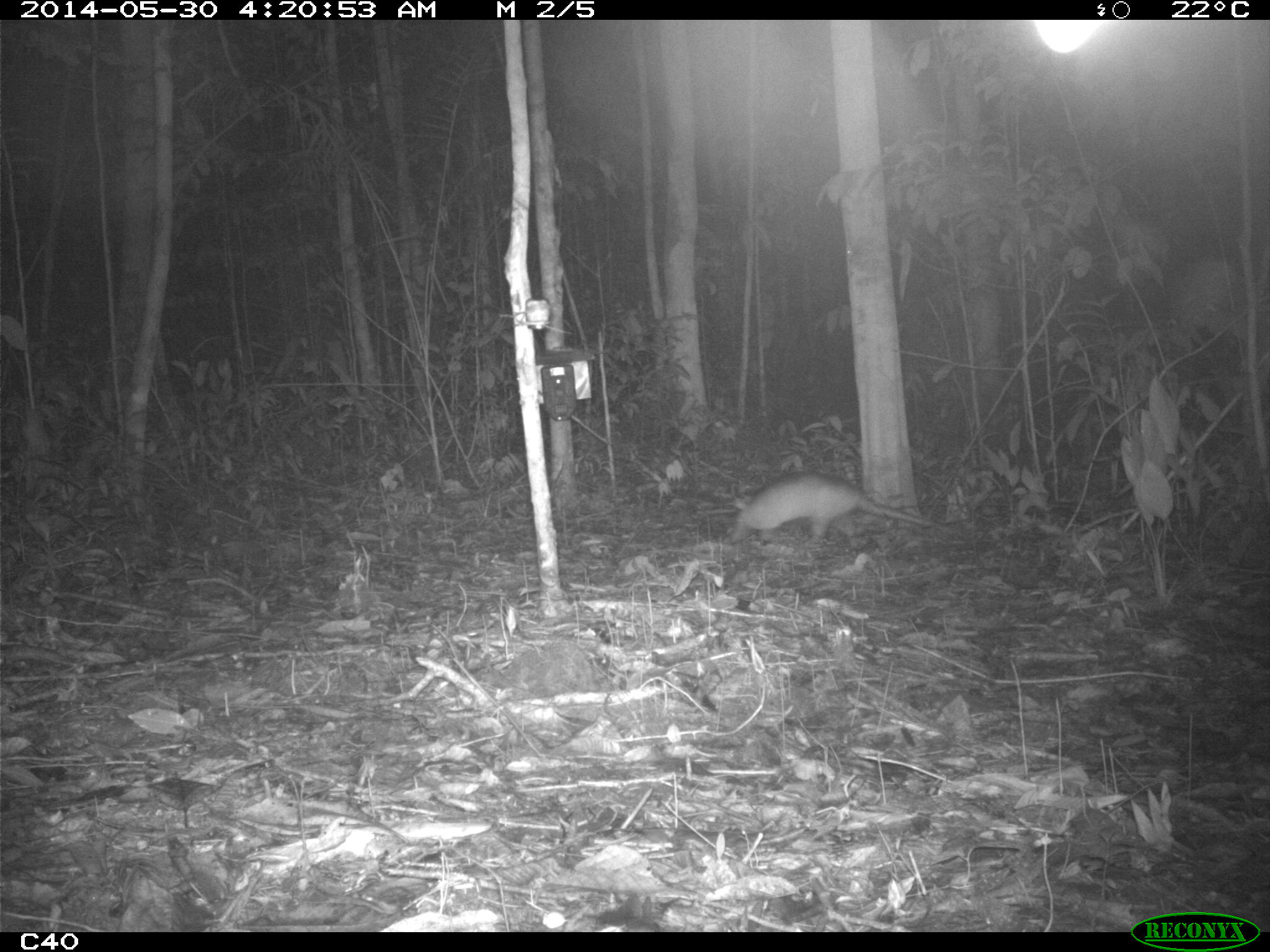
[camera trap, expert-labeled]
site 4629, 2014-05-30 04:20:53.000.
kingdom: Animalia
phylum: Chordata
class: Mammalia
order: Cingulata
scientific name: Cingulata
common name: armadillo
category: unknown armadillo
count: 2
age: adult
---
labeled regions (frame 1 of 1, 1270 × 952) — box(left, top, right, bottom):
unknown armadillo: box(725, 470, 942, 556)